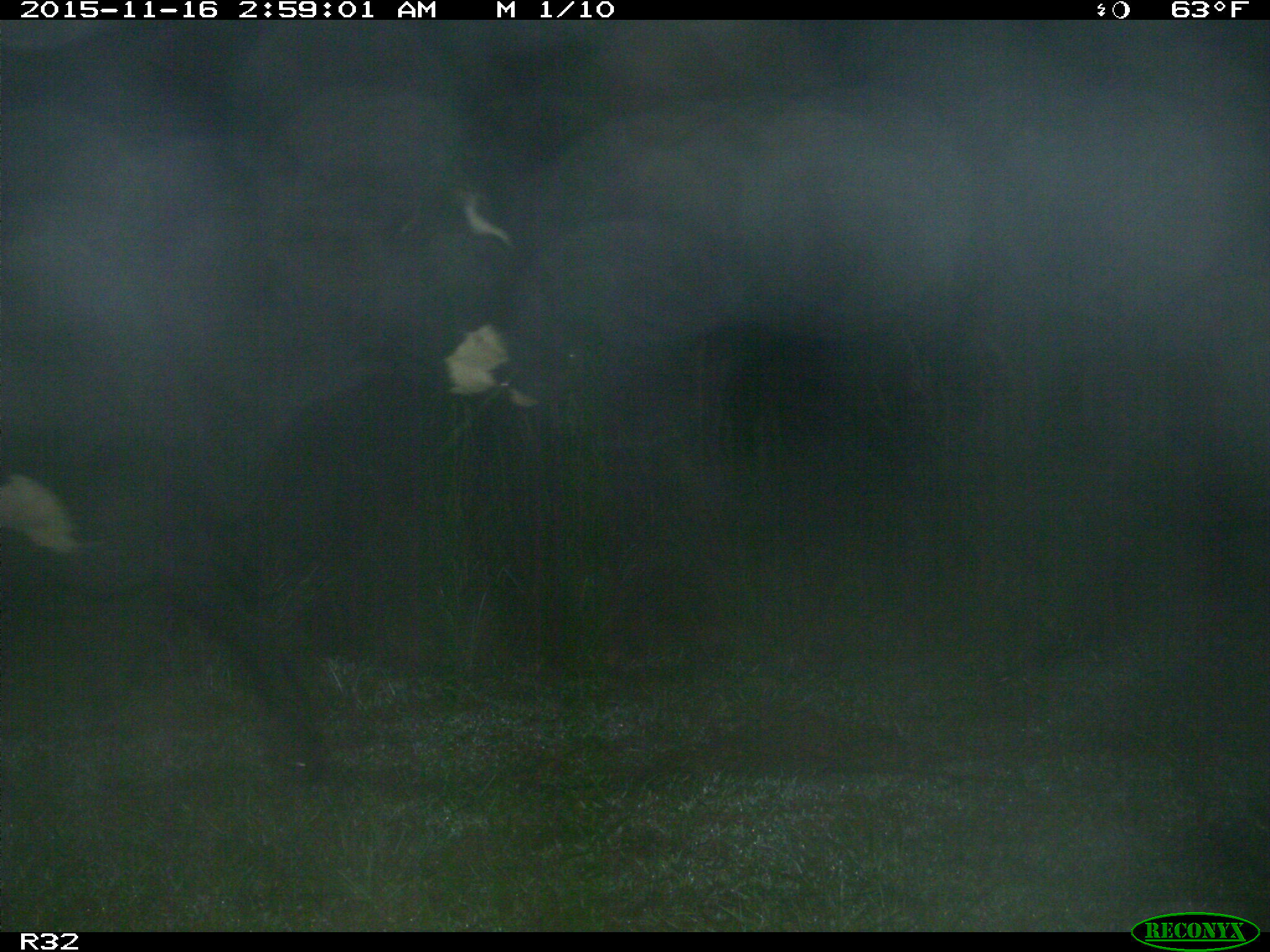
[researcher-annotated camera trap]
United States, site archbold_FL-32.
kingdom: Animalia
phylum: Chordata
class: Mammalia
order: Artiodactyla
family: Bovidae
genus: Bos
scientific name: Bos taurus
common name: domestic cow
Bos taurus (domestic cow).